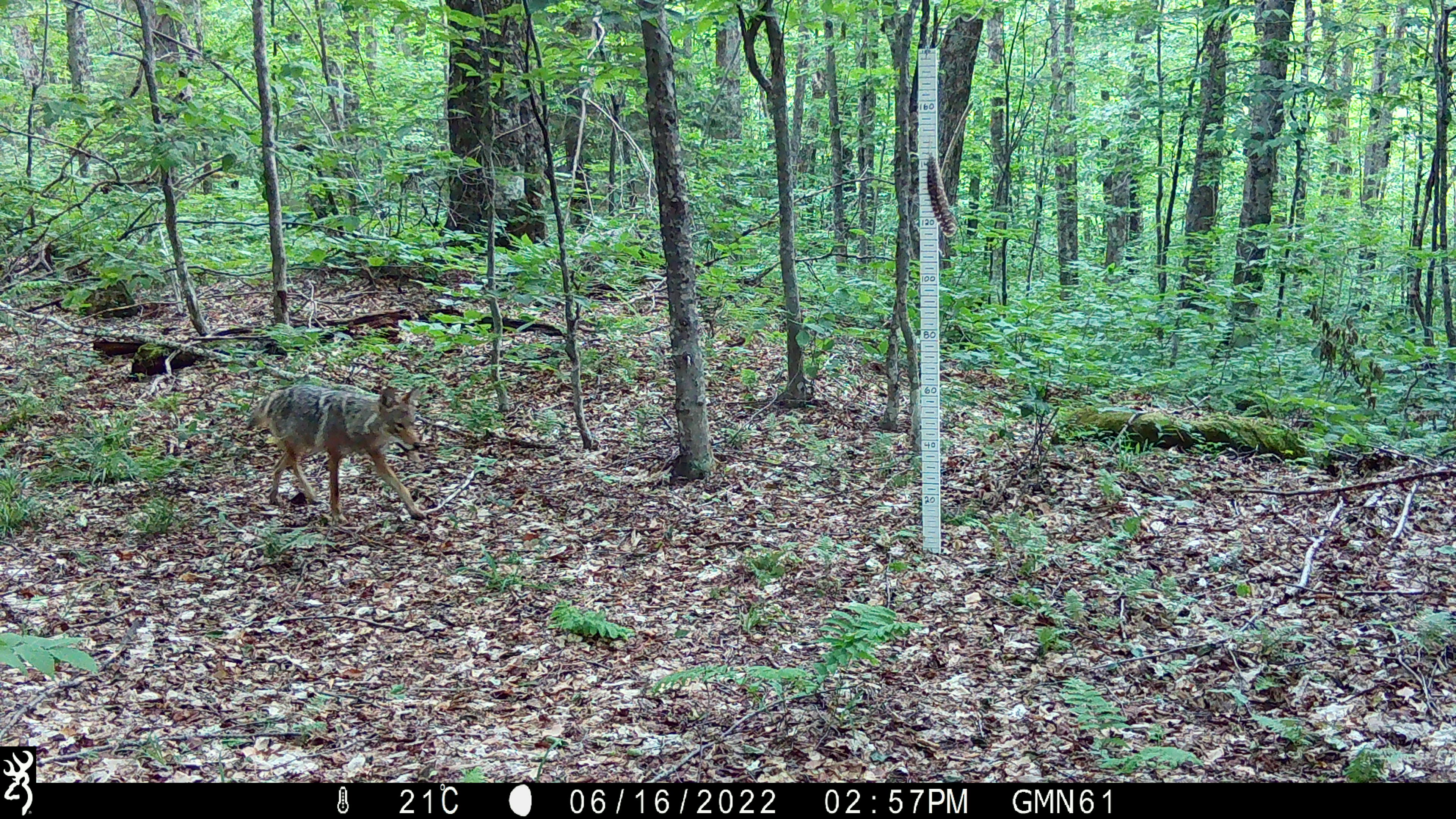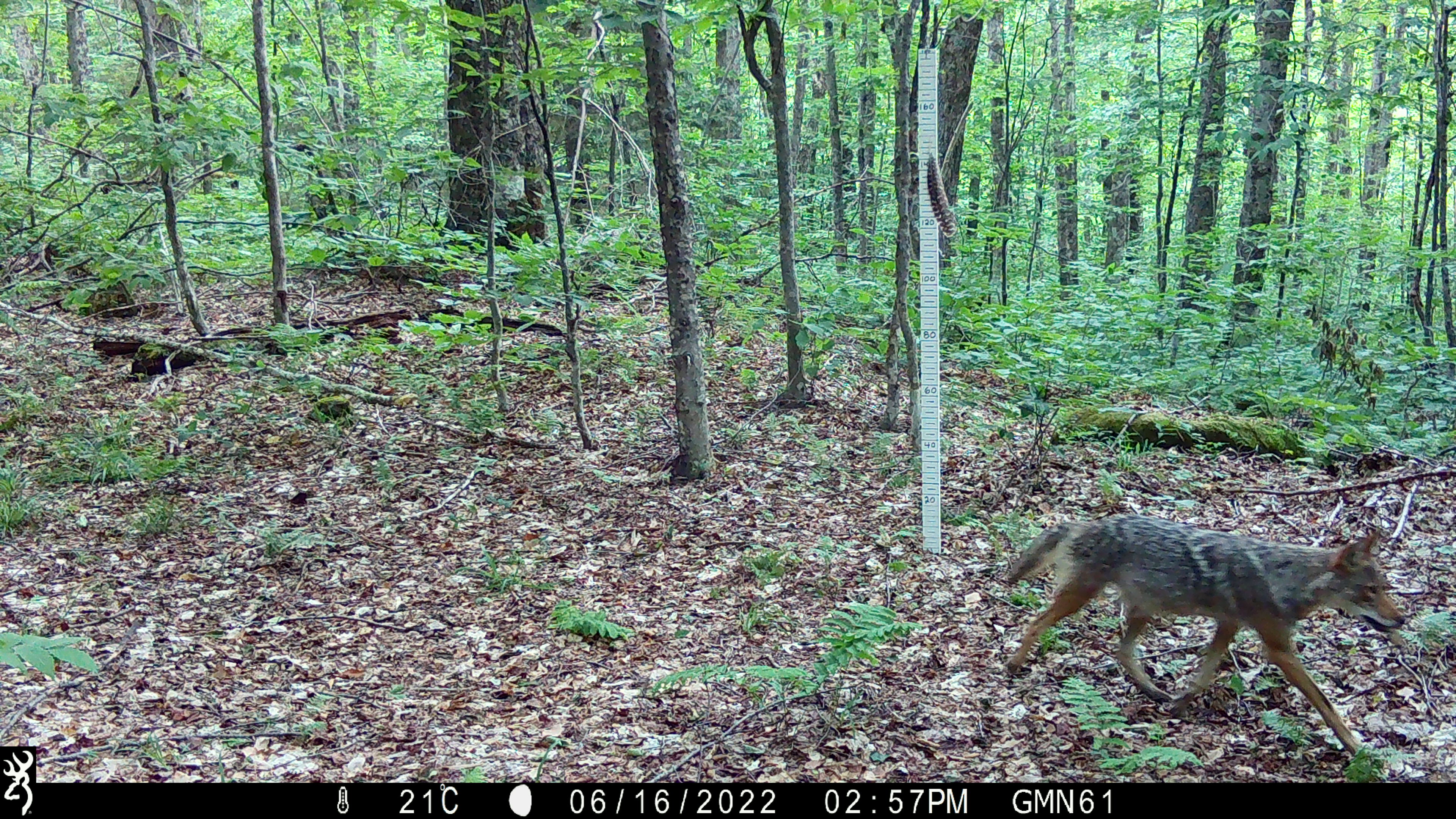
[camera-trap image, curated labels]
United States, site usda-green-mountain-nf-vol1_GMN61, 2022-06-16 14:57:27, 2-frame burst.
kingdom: Animalia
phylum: Chordata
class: Mammalia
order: Carnivora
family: Canidae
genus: Canis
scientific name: Canis latrans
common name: coyote